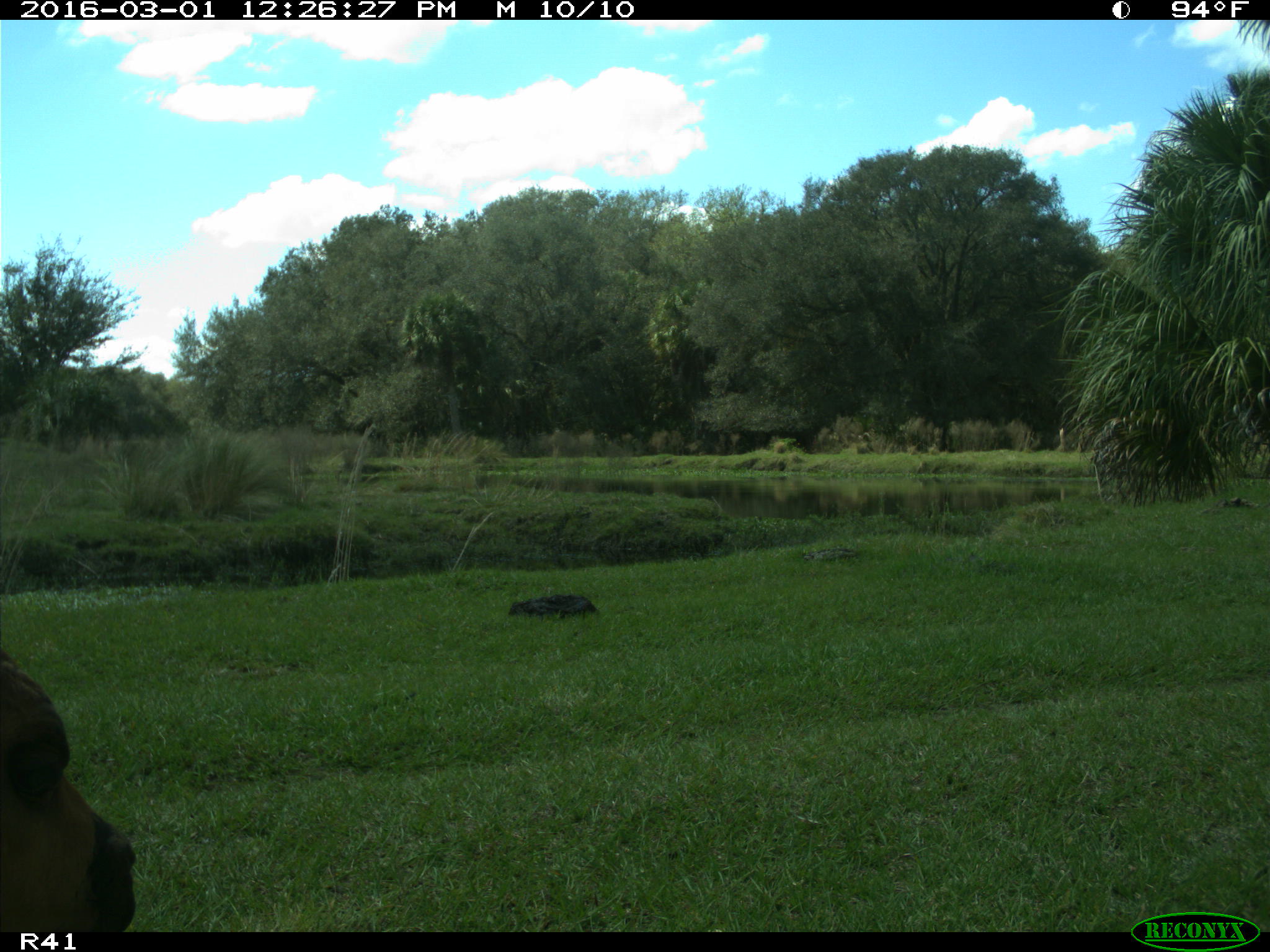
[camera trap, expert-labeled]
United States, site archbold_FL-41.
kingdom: Animalia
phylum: Chordata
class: Mammalia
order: Artiodactyla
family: Bovidae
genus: Bos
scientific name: Bos taurus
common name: domestic cow